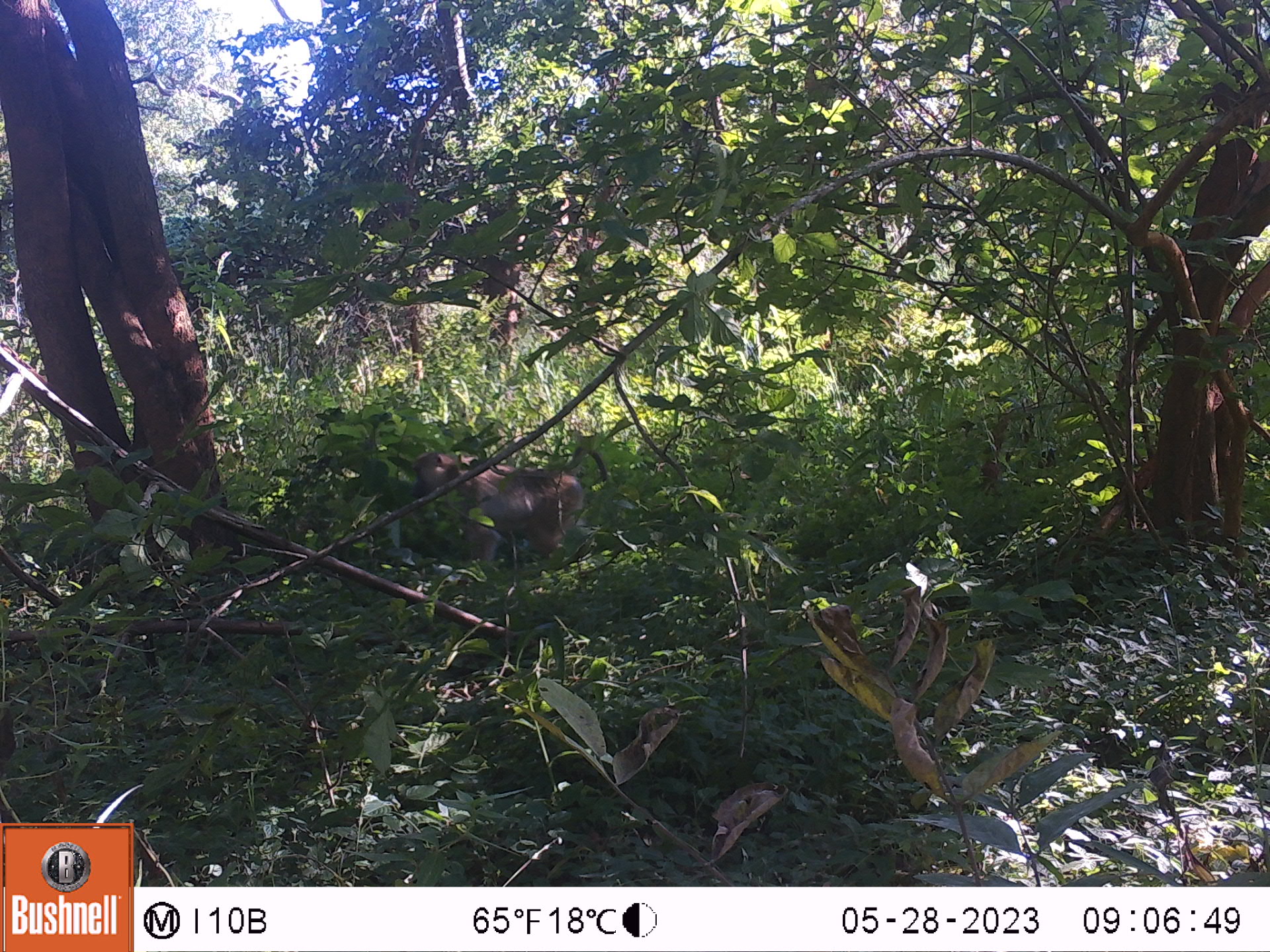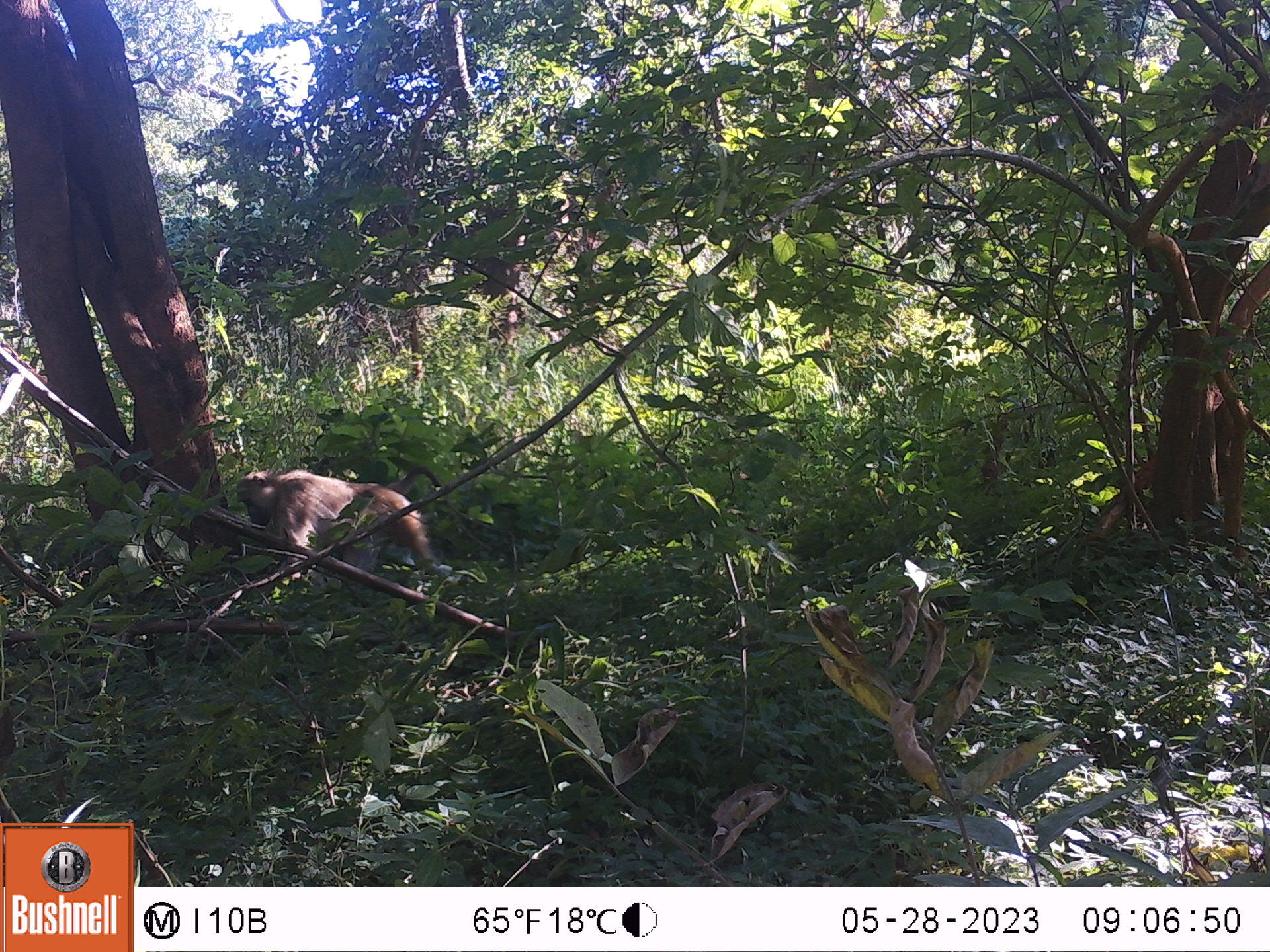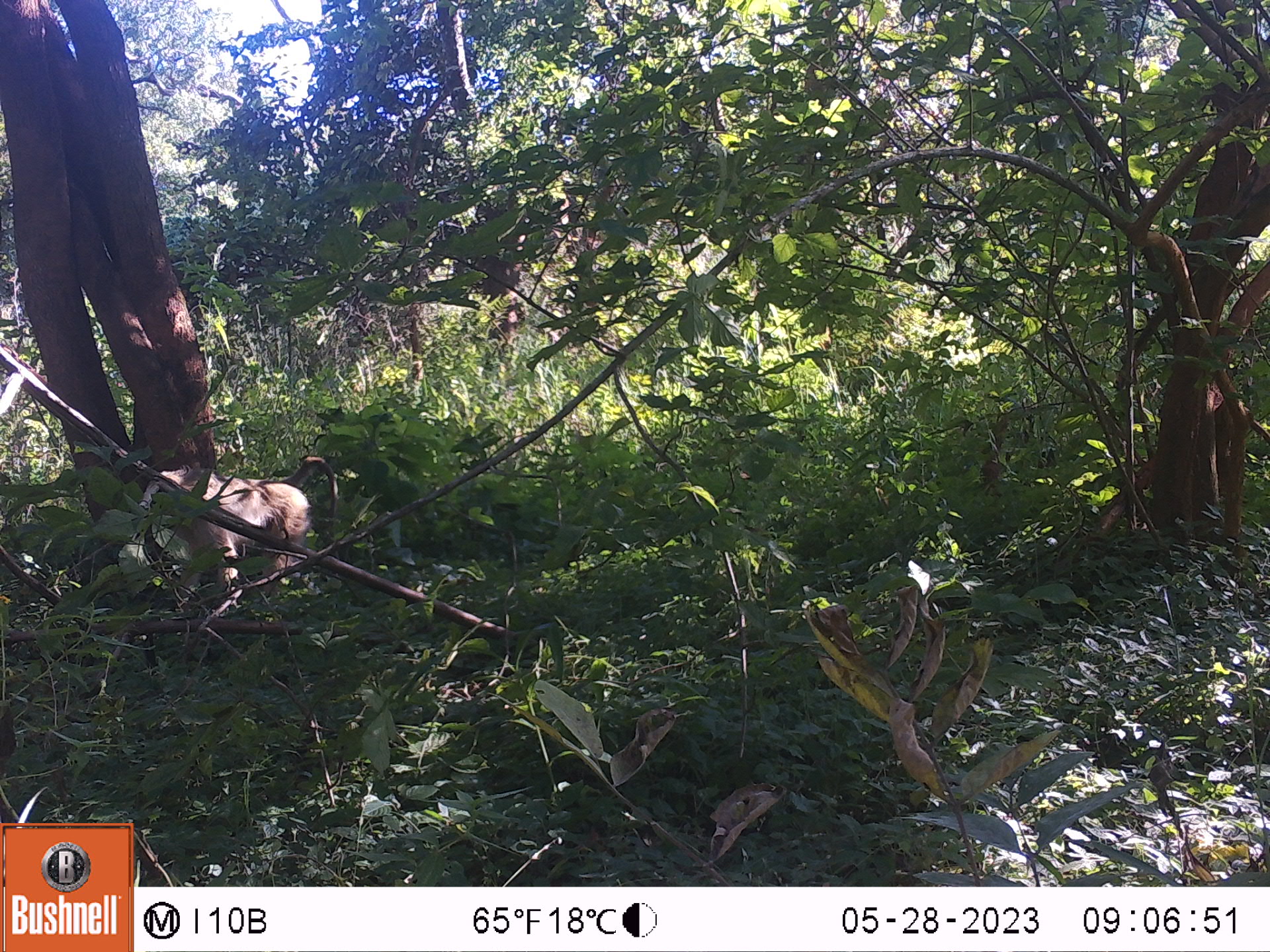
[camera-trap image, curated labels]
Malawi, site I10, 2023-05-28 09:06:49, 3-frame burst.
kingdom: Animalia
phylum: Chordata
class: Mammalia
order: Primates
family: Cercopithecidae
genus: Papio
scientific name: Papio cynocephalus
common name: yellow baboon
Yellow baboon (Papio cynocephalus), count 1.